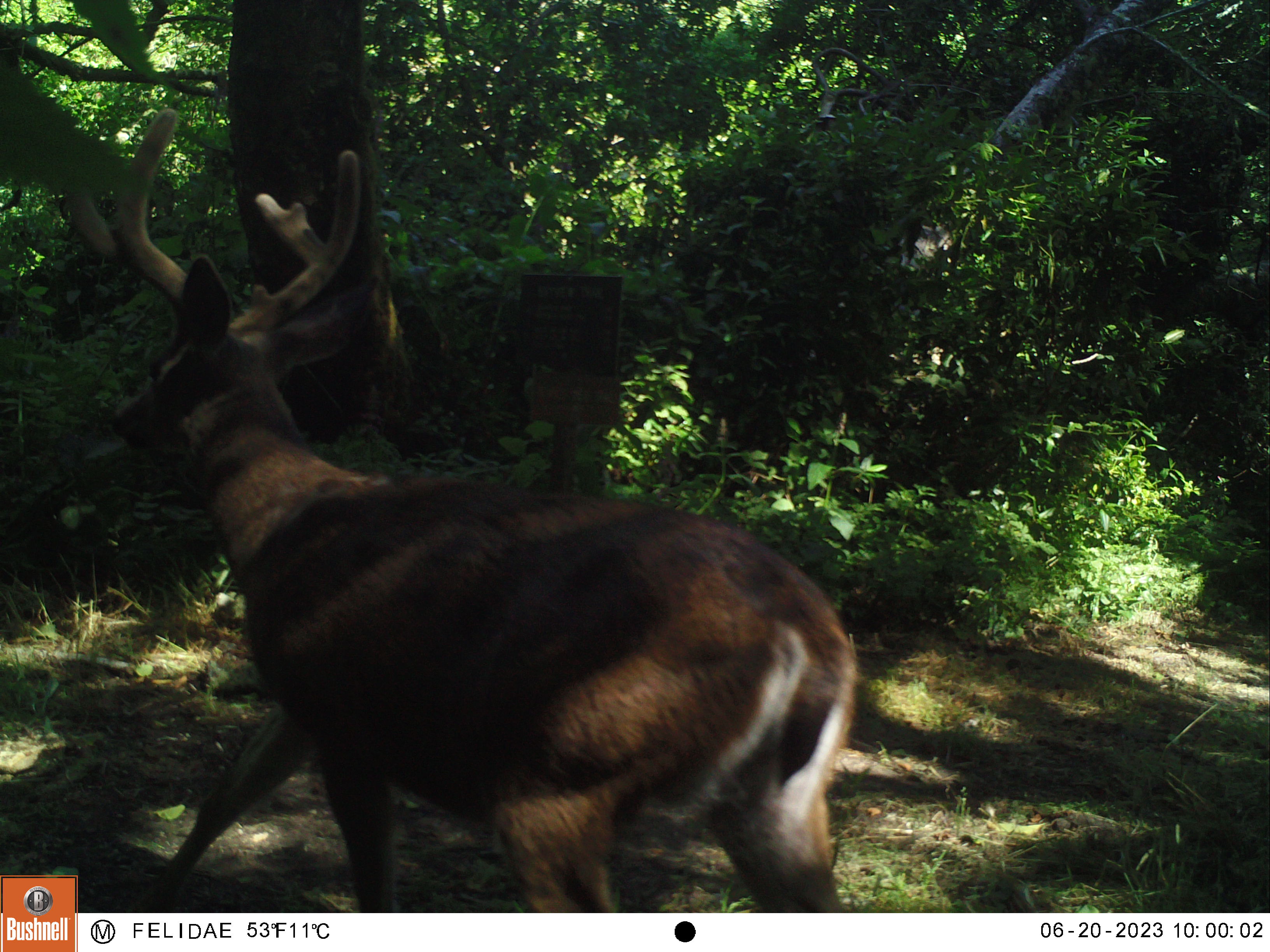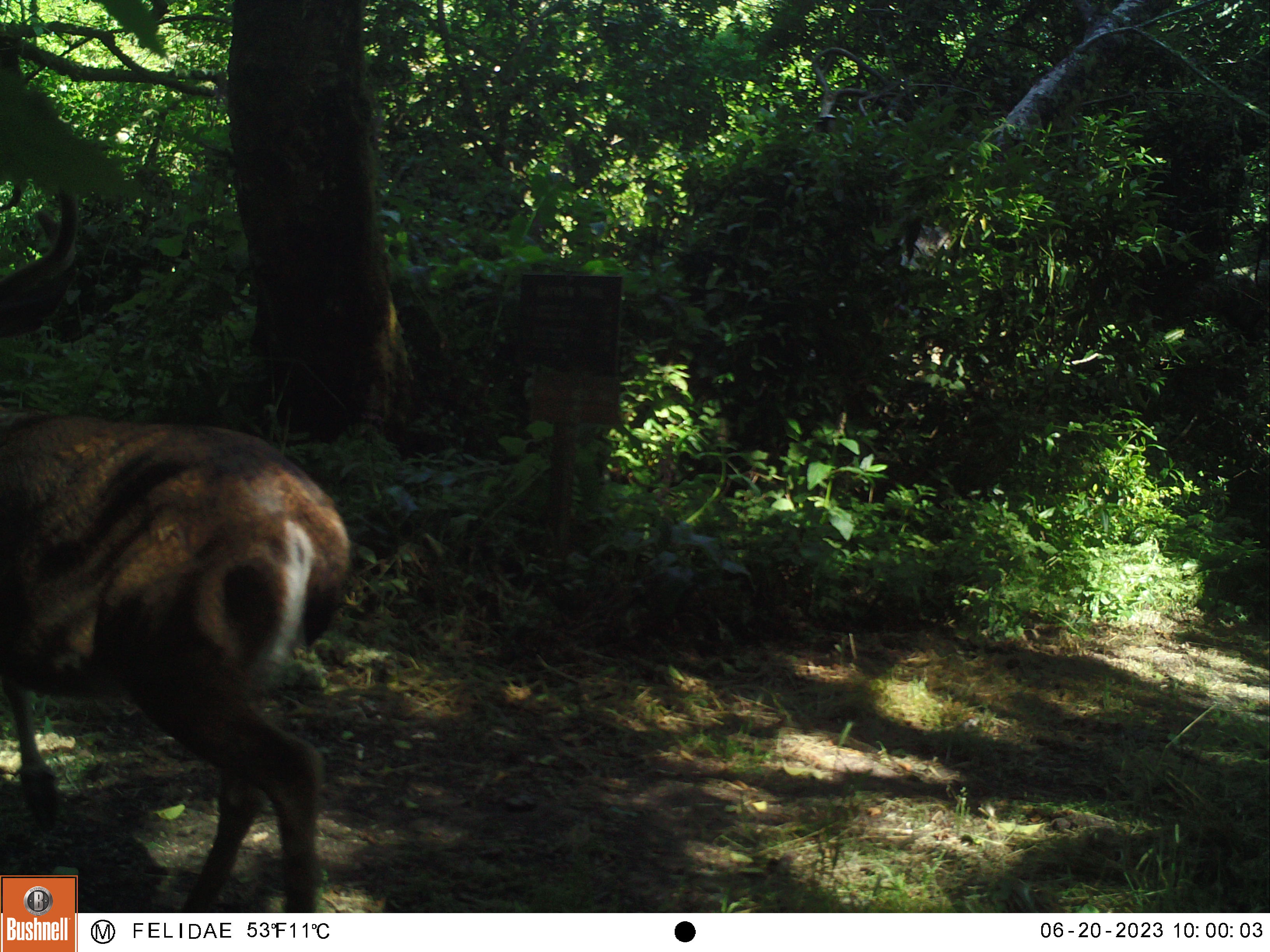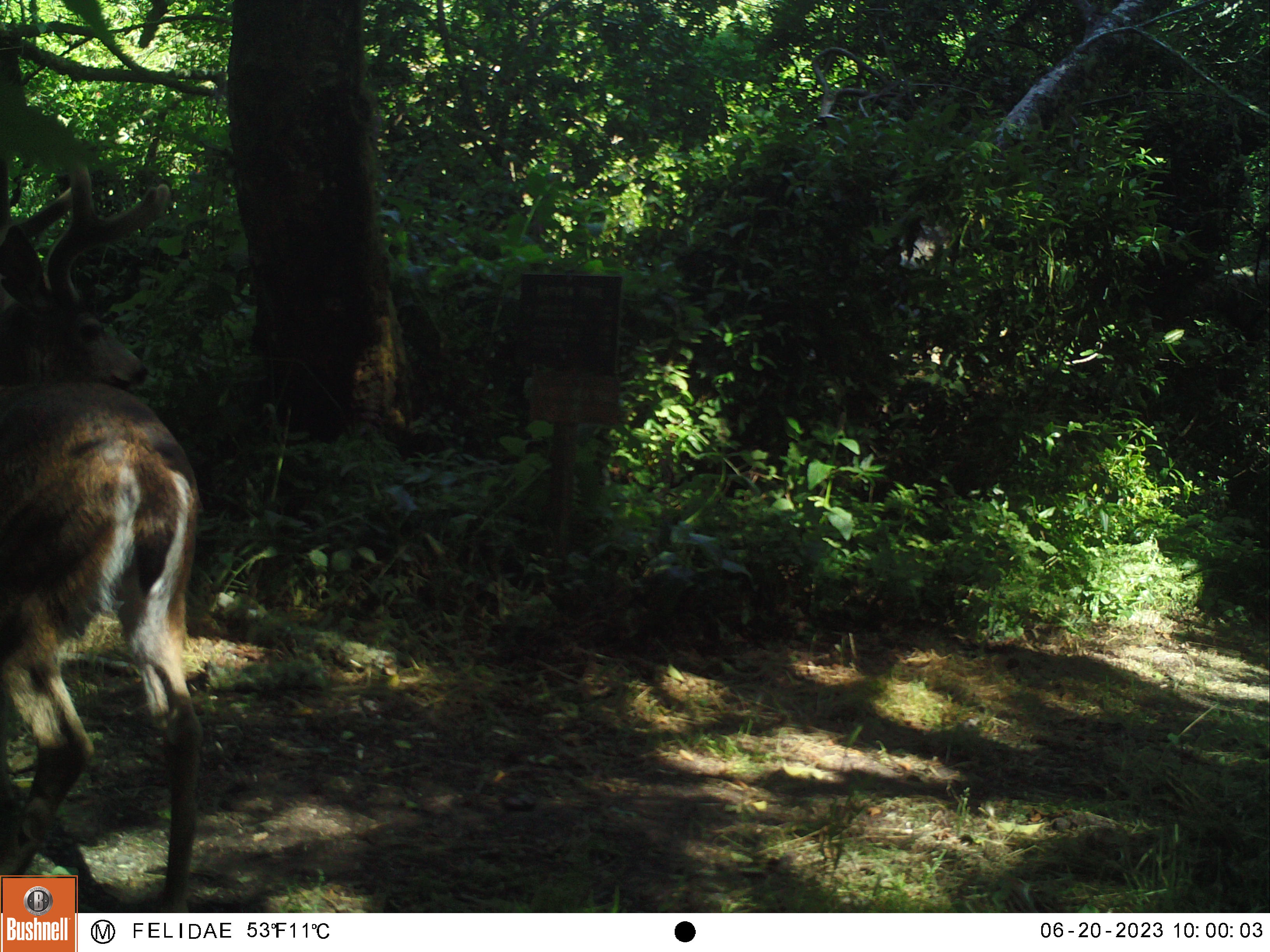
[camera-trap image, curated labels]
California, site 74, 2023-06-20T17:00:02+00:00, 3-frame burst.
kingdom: Animalia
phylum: Chordata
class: Mammalia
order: Artiodactyla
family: Cervidae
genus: Odocoileus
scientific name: Odocoileus hemionus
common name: mule deer